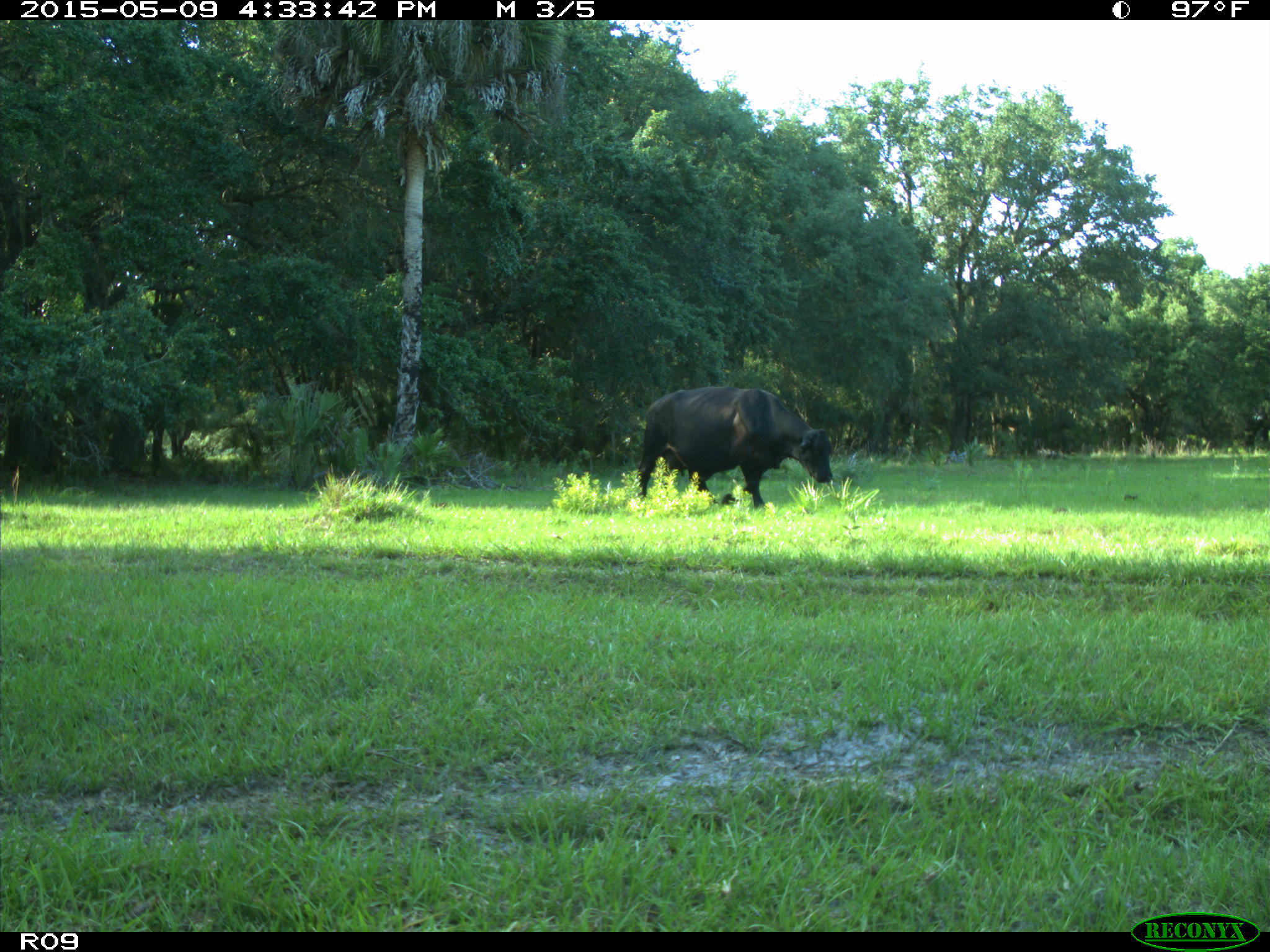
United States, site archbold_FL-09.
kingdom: Animalia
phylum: Chordata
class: Mammalia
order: Artiodactyla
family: Bovidae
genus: Bos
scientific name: Bos taurus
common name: domestic cow